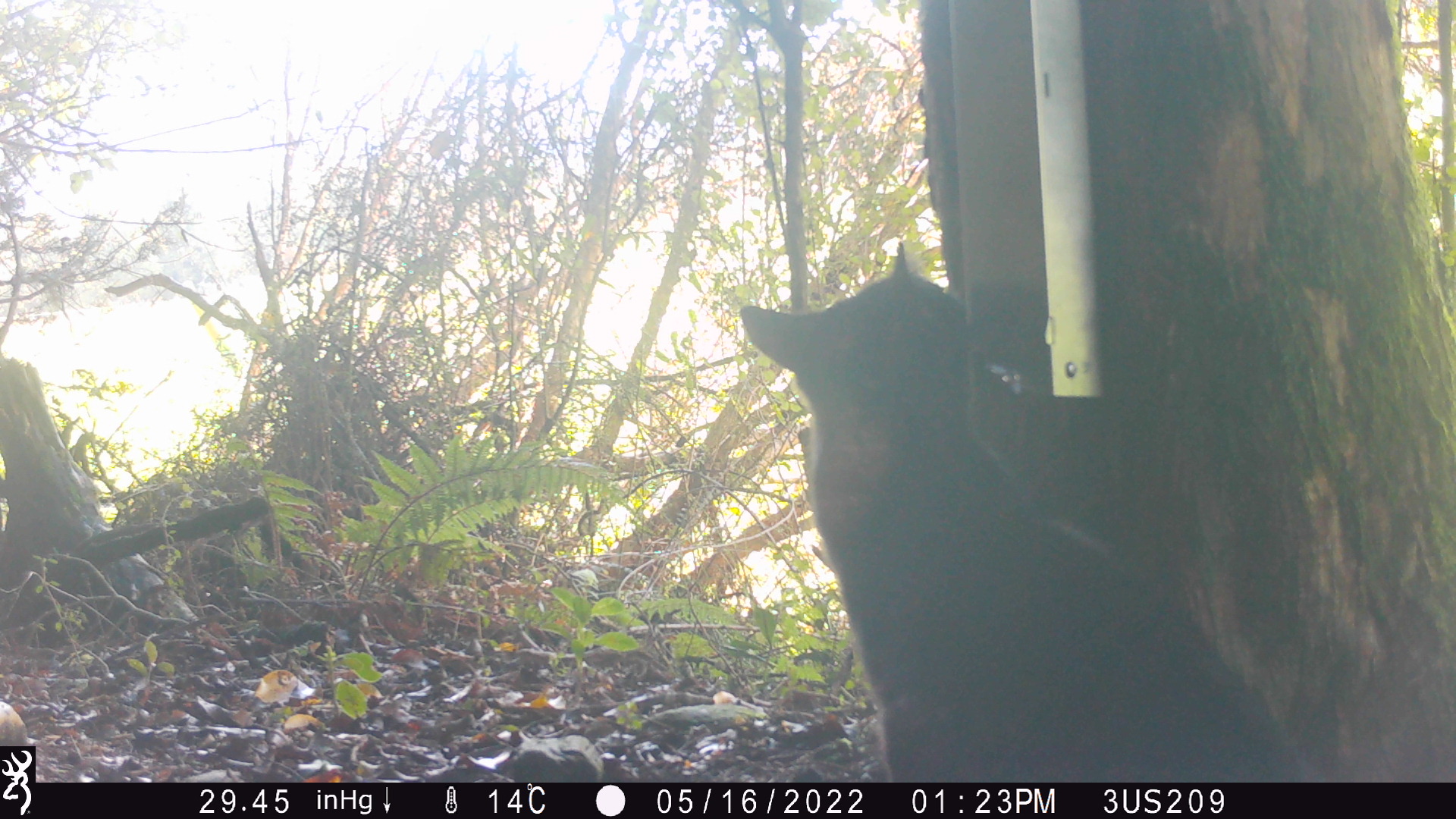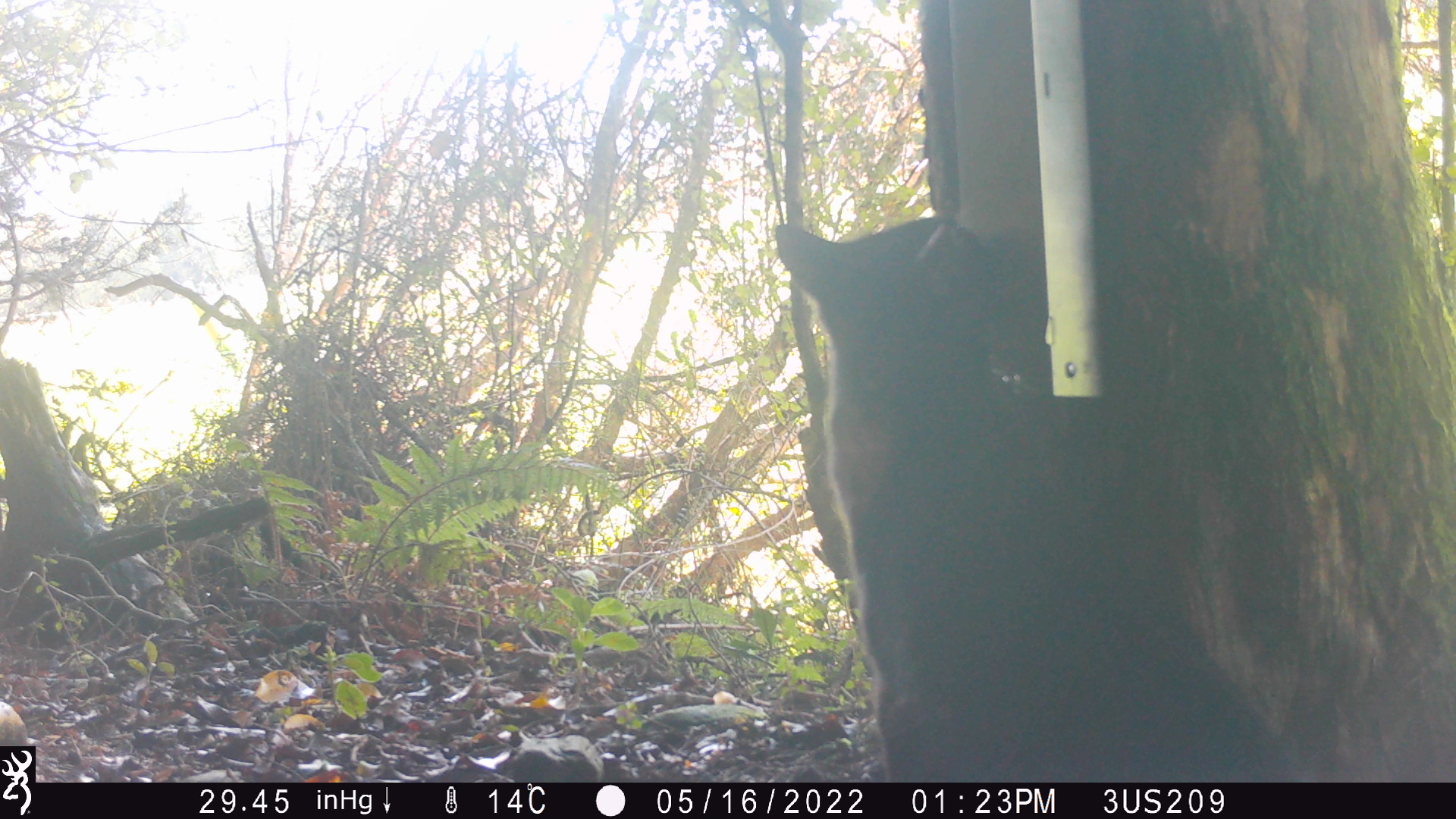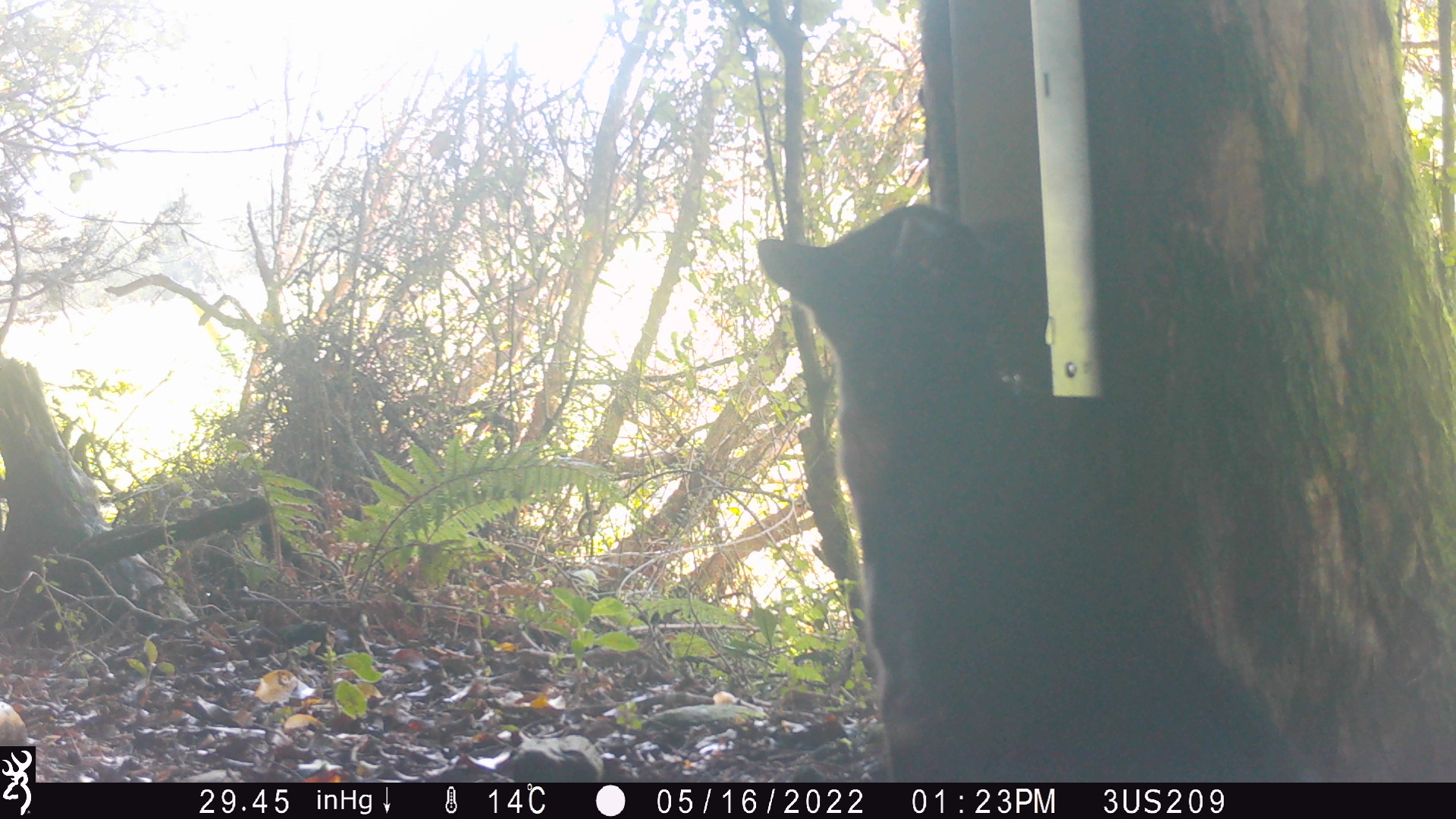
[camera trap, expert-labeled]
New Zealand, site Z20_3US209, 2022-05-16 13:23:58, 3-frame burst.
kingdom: Animalia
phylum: Chordata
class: Mammalia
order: Carnivora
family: Felidae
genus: Felis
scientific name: Felis catus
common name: domestic cat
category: cat